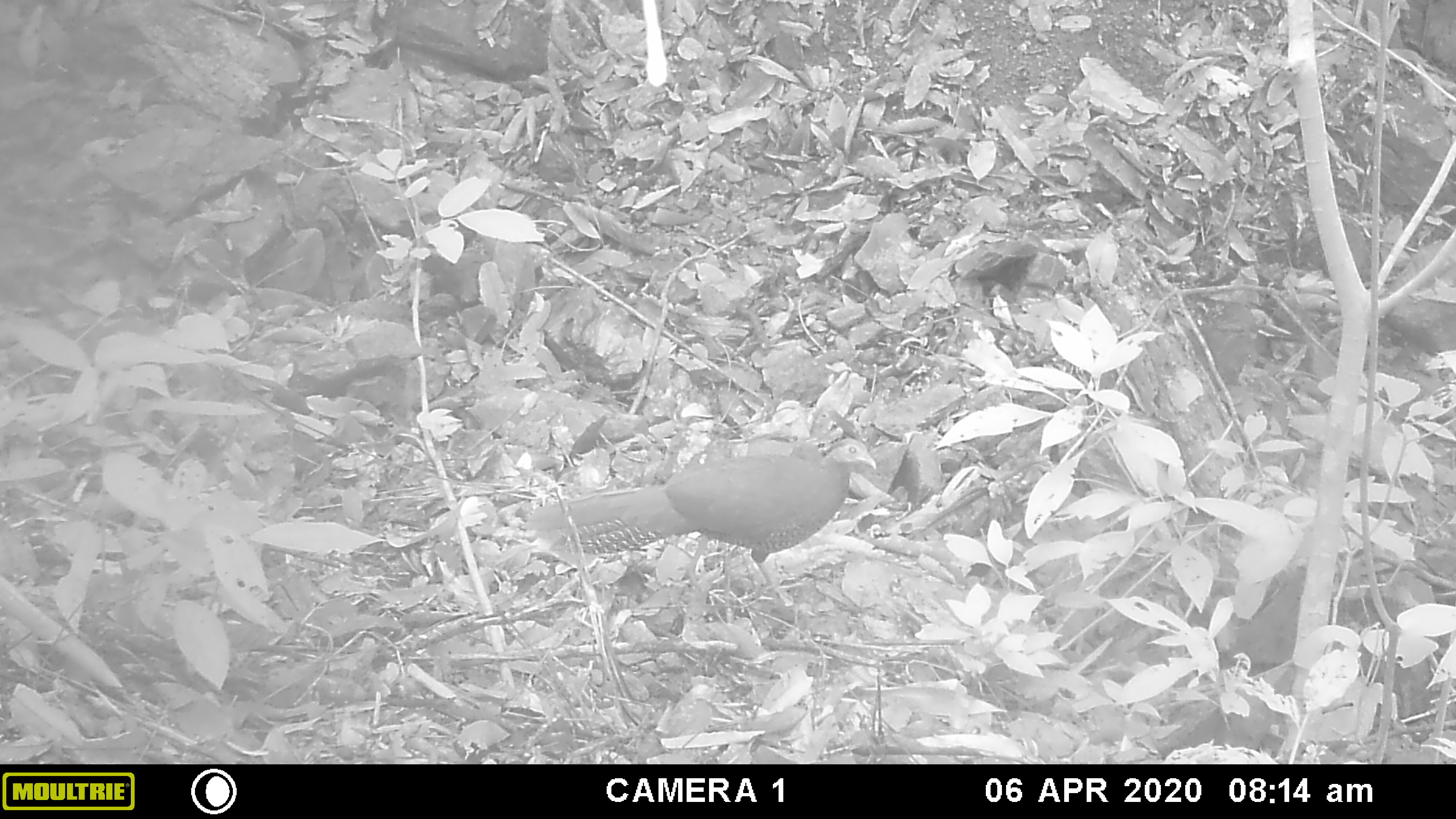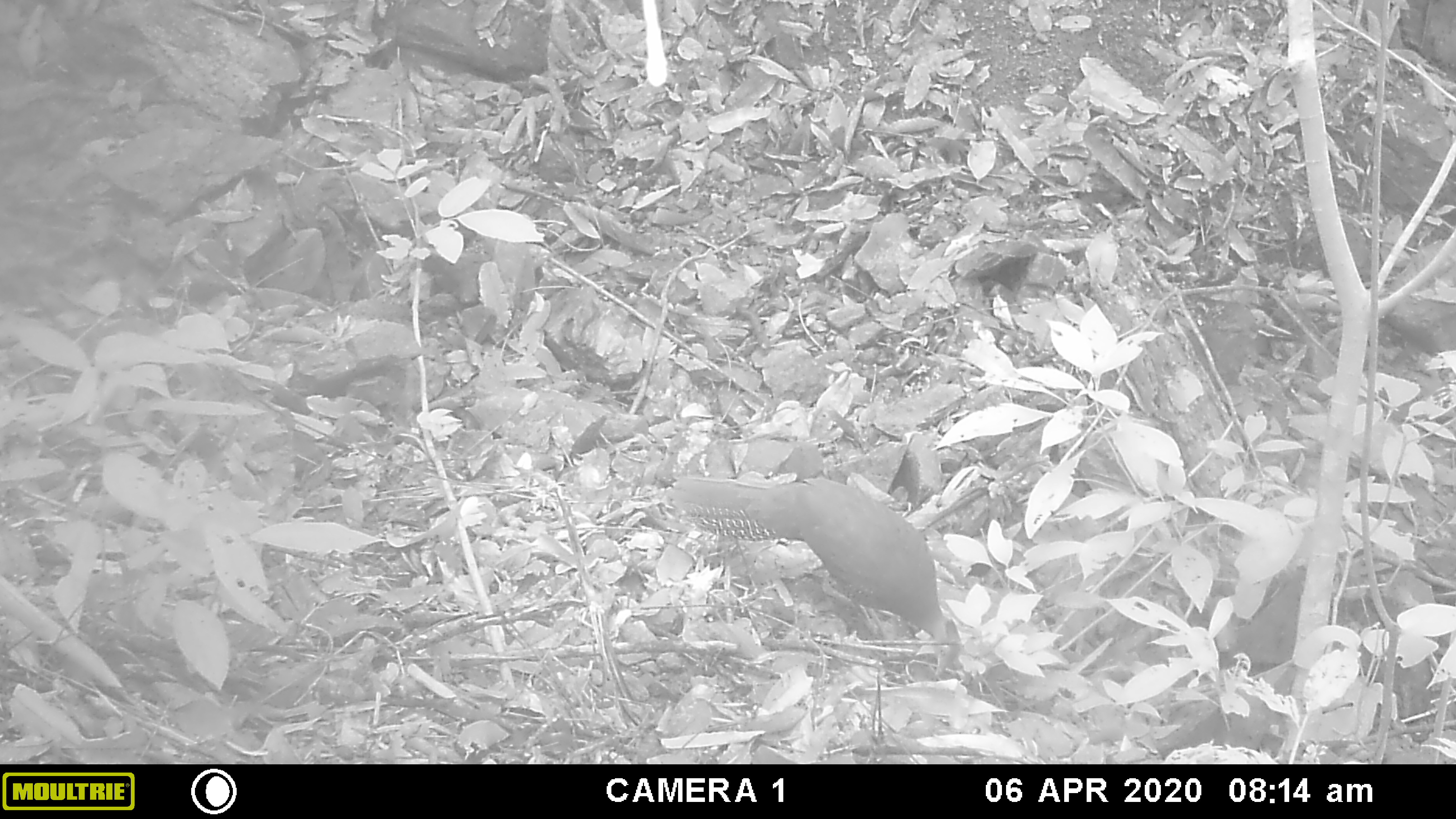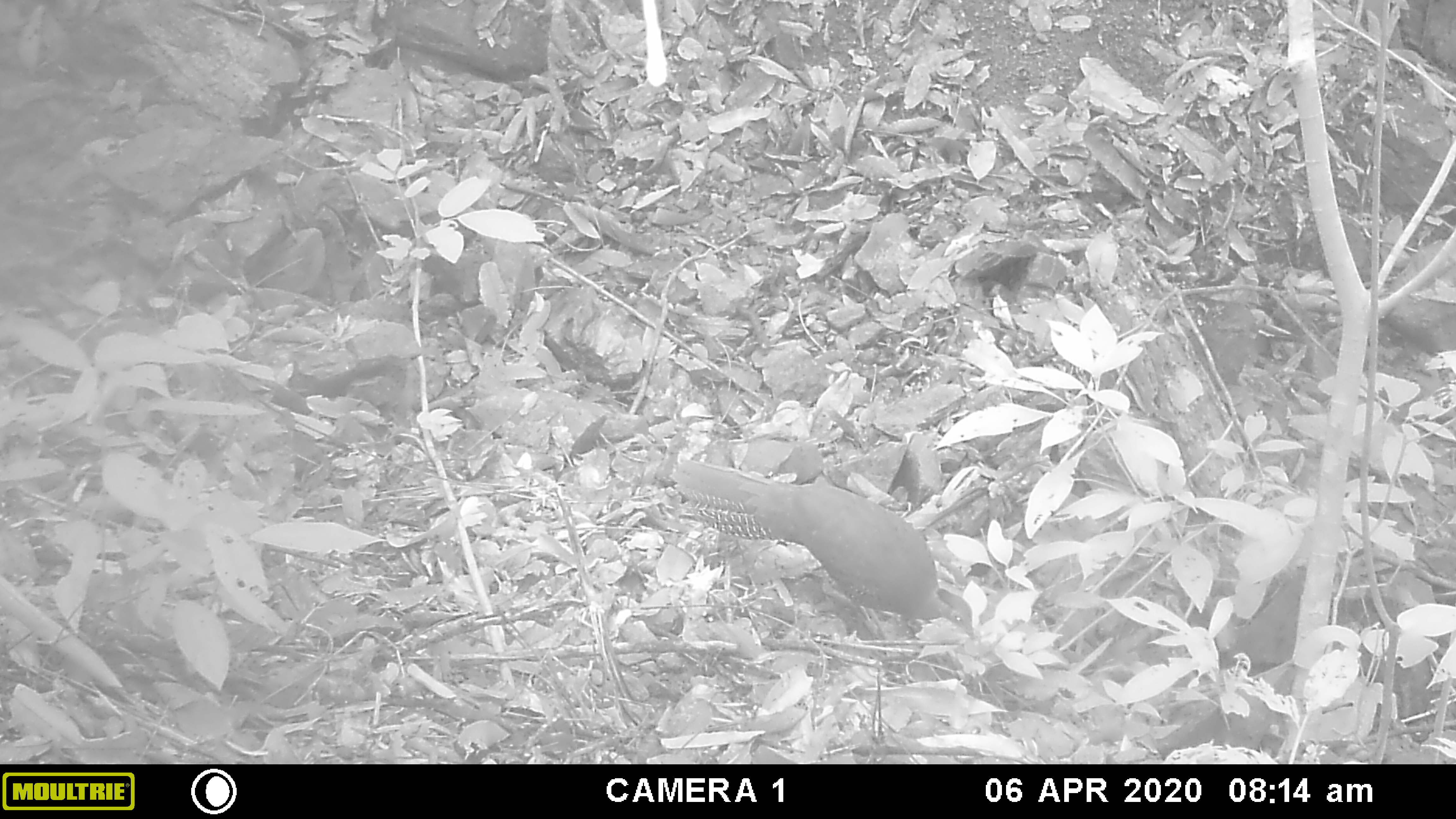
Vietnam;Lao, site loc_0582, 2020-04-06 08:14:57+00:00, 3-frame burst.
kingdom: Animalia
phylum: Chordata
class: Aves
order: Galliformes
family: Phasianidae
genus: Lophura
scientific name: Lophura nycthemera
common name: silver pheasant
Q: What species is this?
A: Silver pheasant (Lophura nycthemera).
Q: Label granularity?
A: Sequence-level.